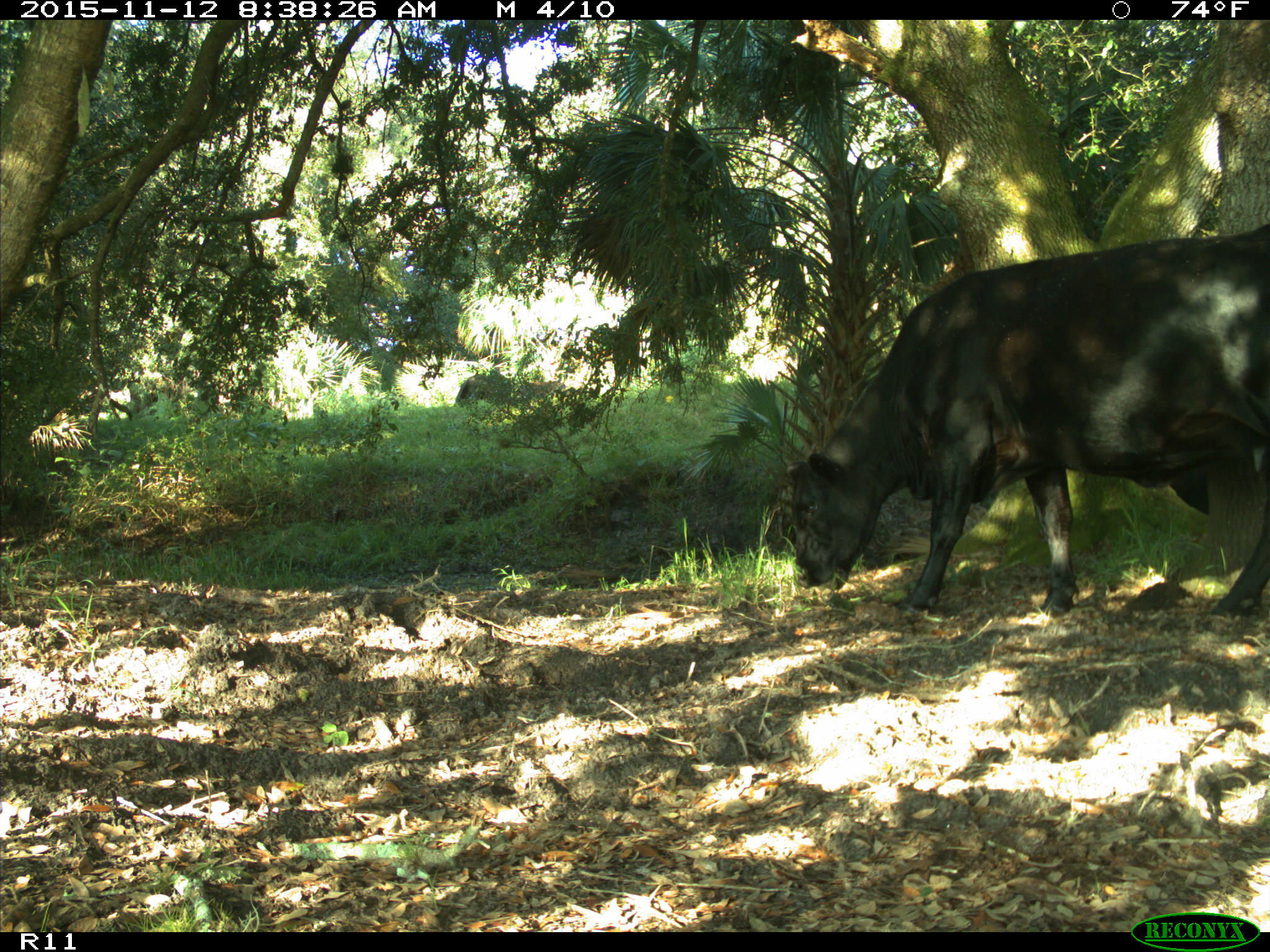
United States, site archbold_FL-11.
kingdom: Animalia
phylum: Chordata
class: Mammalia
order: Artiodactyla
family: Bovidae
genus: Bos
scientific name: Bos taurus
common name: domestic cow